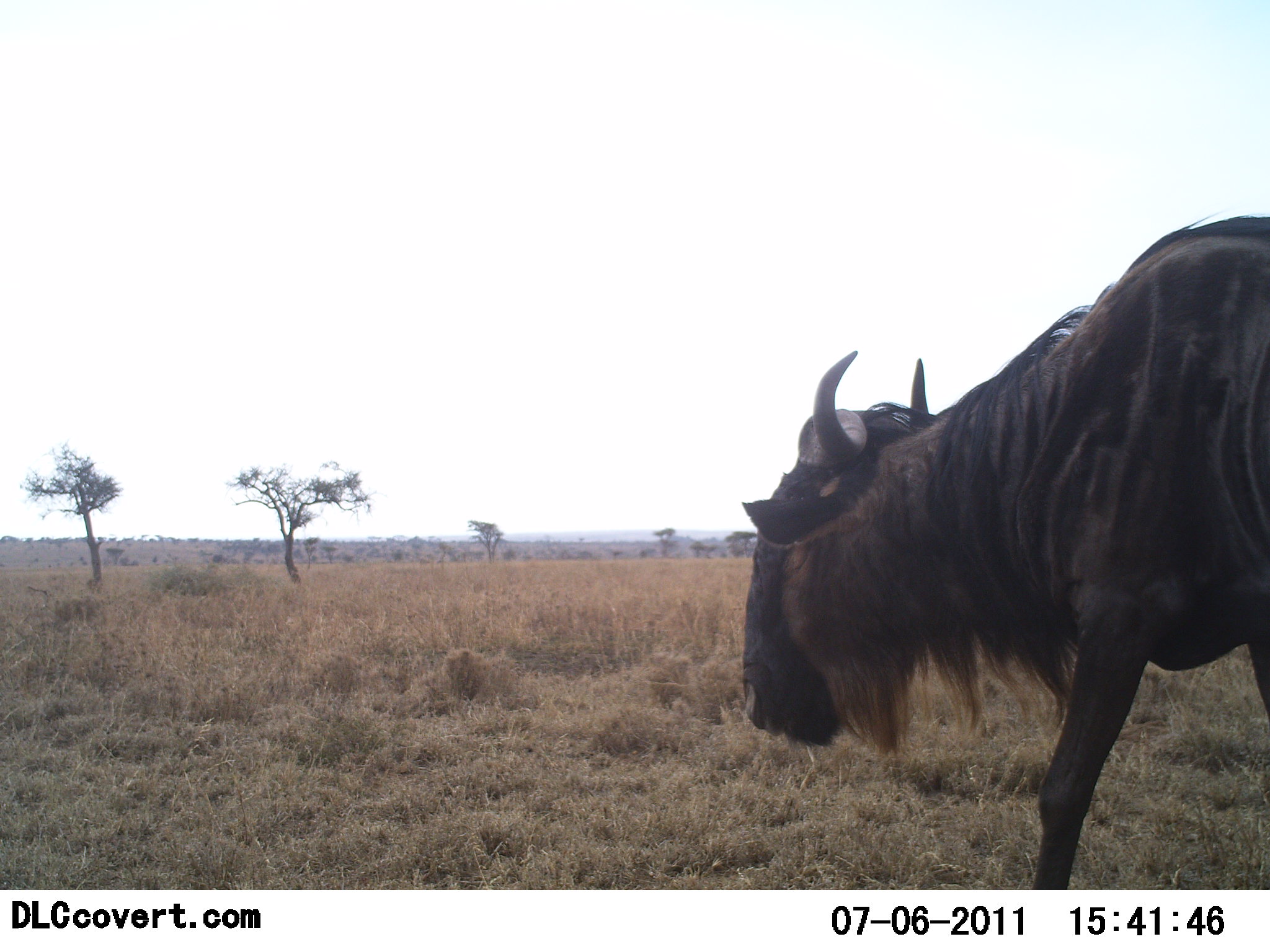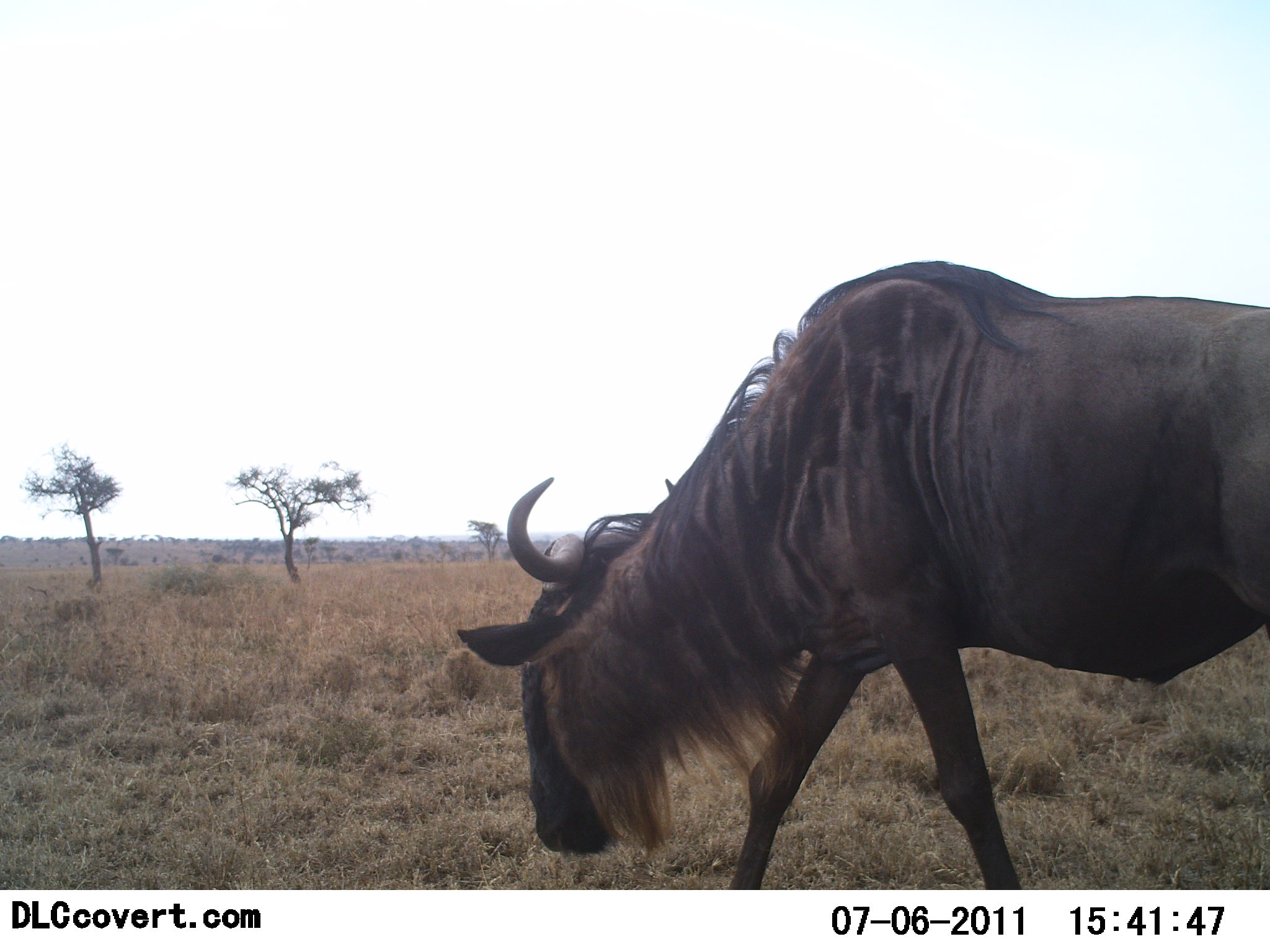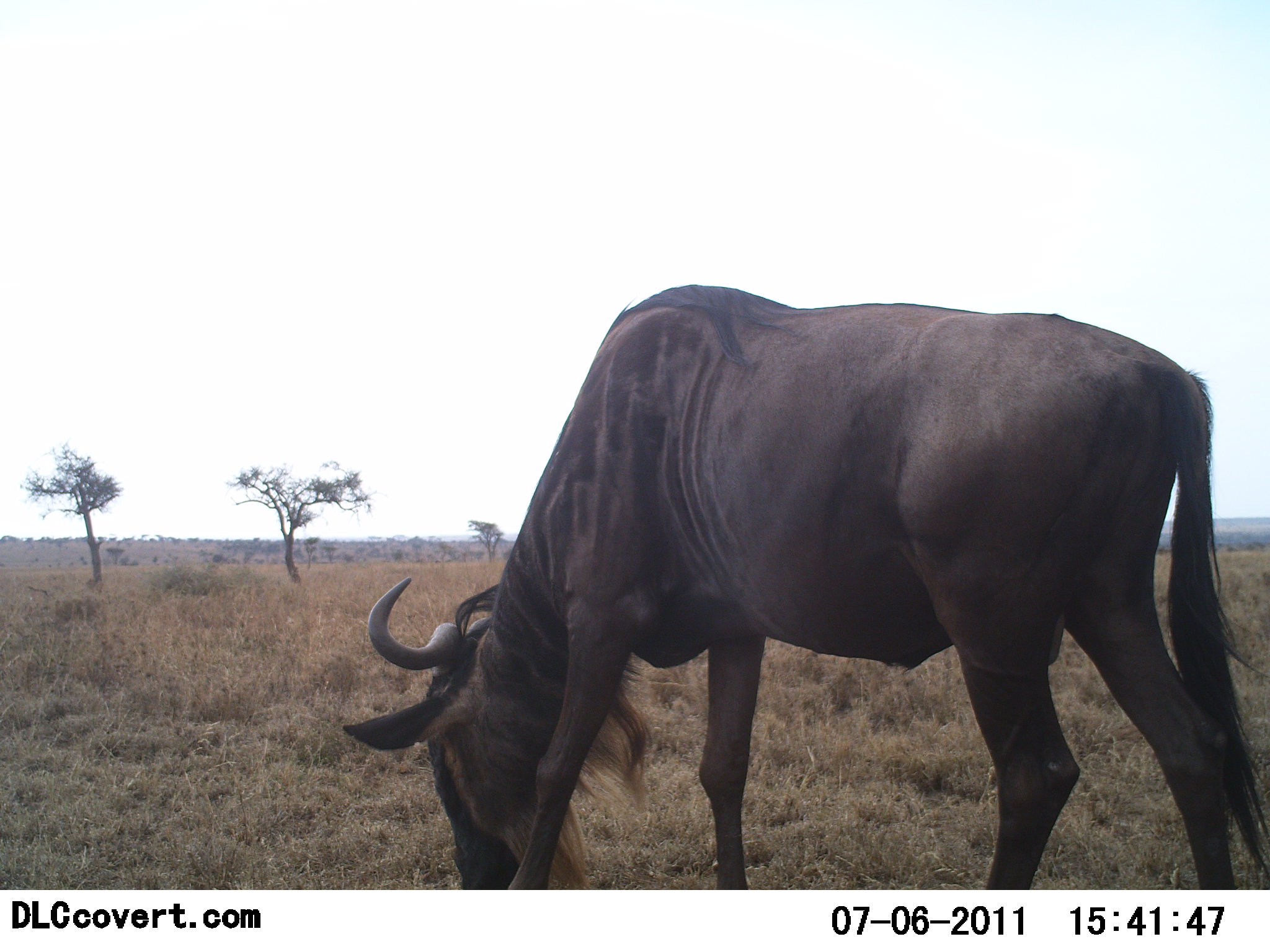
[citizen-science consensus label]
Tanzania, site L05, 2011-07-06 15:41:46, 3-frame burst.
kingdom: Animalia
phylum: Chordata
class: Mammalia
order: Artiodactyla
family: Bovidae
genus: Connochaetes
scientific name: Connochaetes taurinus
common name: blue wildebeest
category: wildebeest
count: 1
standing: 0%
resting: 0%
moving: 92%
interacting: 8%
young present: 0%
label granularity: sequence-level